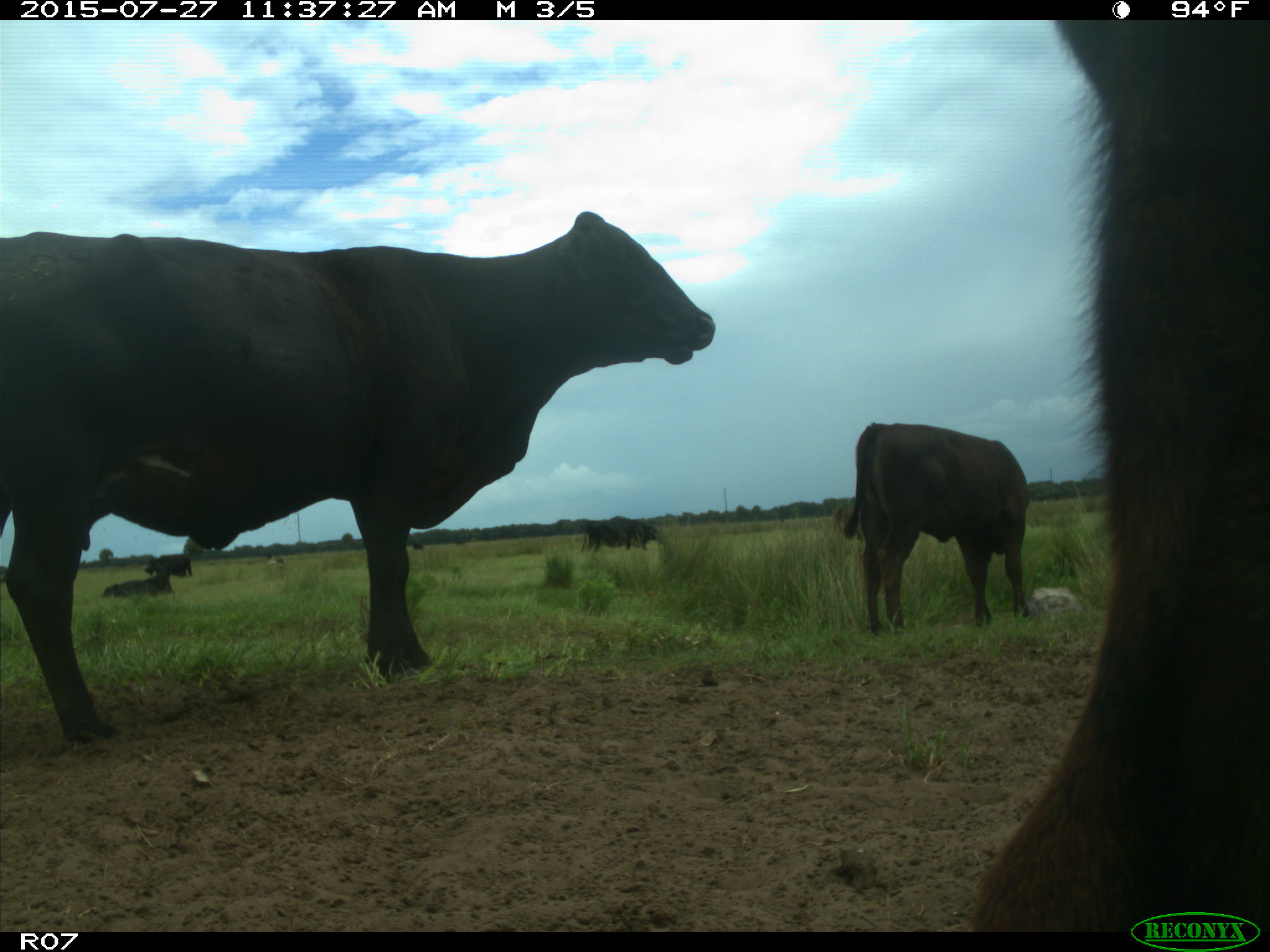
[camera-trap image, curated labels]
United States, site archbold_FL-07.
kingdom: Animalia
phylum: Chordata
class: Mammalia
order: Artiodactyla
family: Bovidae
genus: Bos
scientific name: Bos taurus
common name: domestic cow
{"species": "Bos taurus (domestic cow)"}